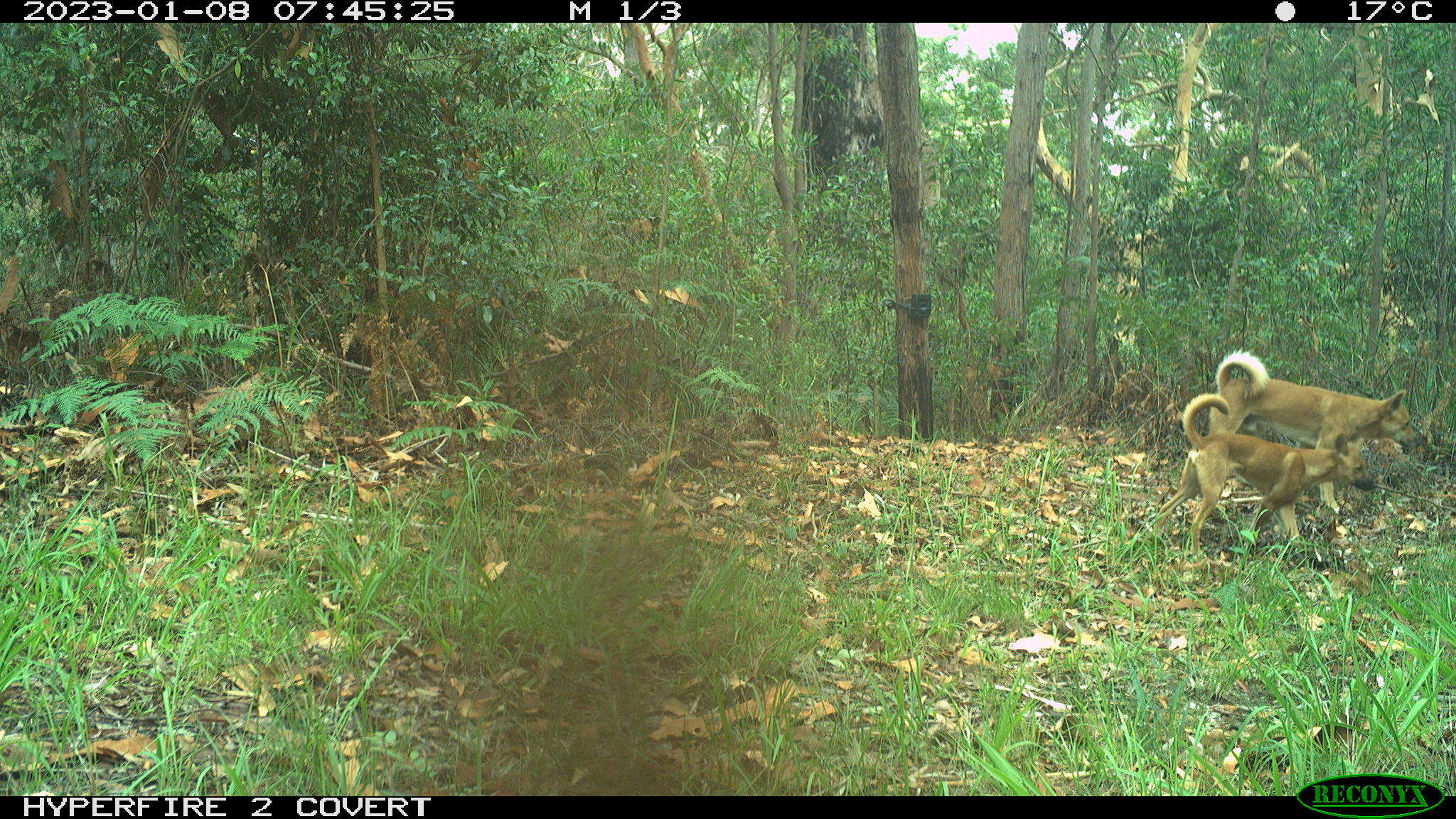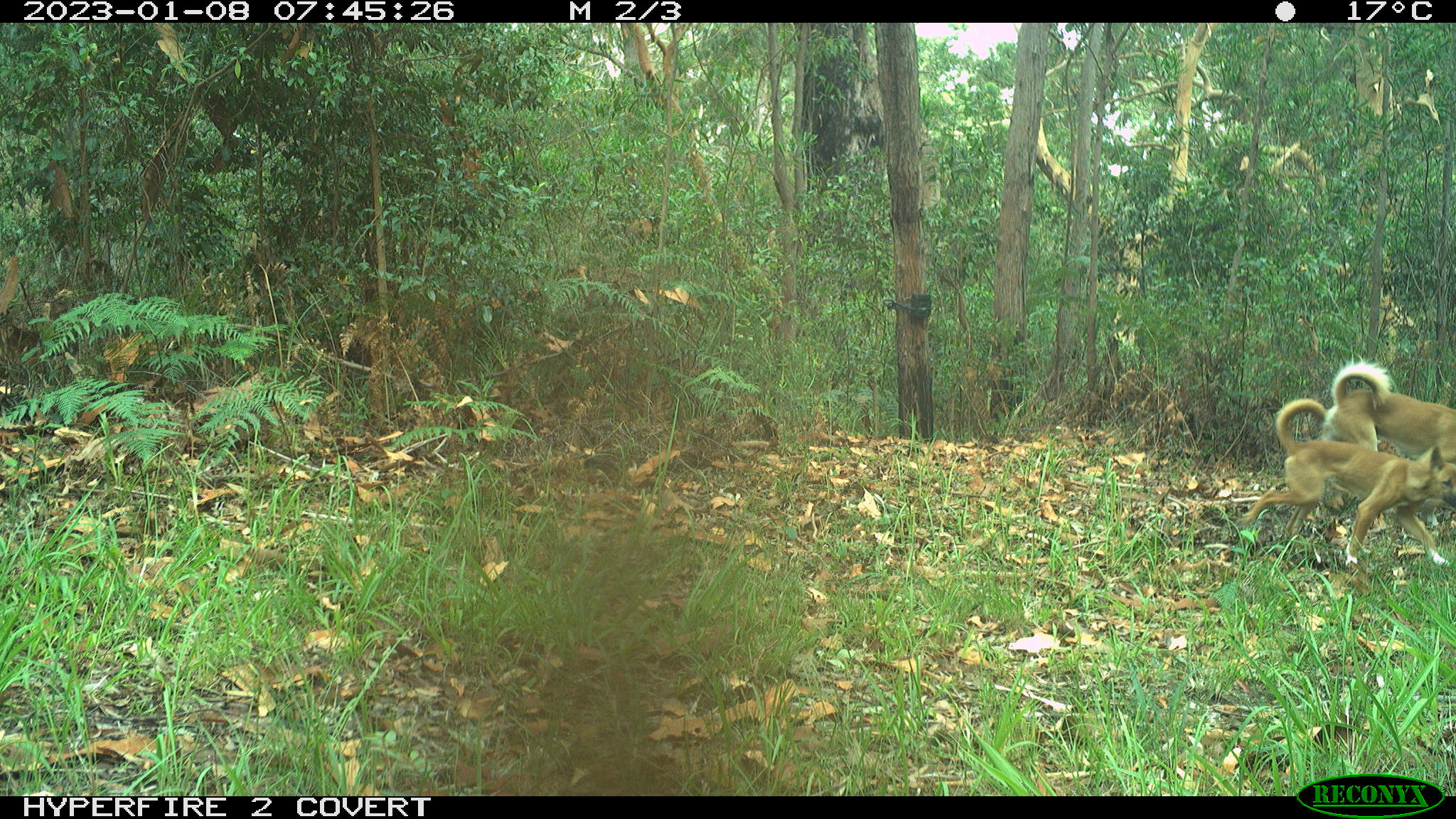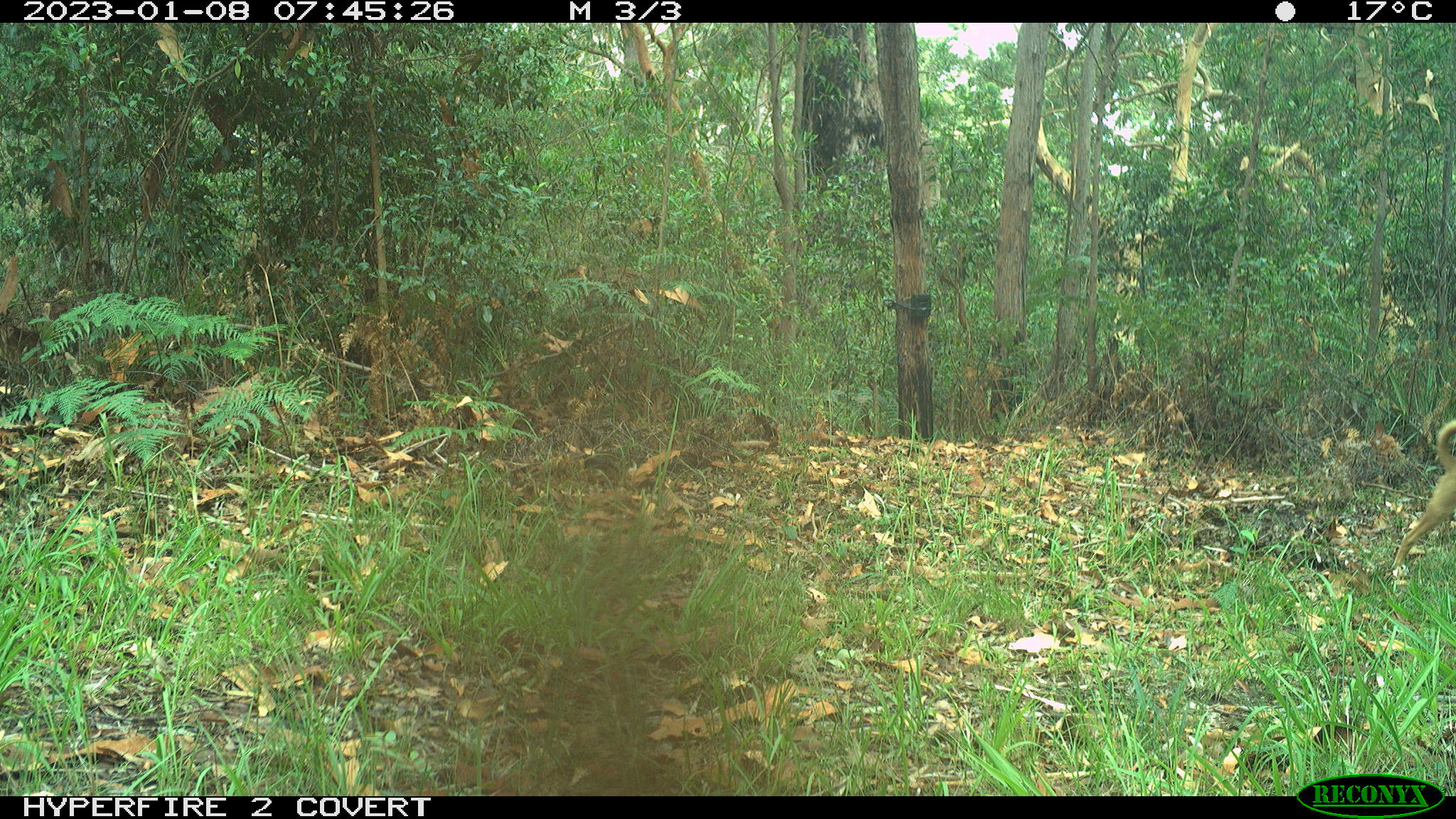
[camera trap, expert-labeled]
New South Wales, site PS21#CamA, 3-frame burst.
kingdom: Animalia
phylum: Chordata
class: Mammalia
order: Carnivora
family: Canidae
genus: Canis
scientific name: Canis familiaris dingo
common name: dingo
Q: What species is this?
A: Dingo (Canis familiaris dingo).